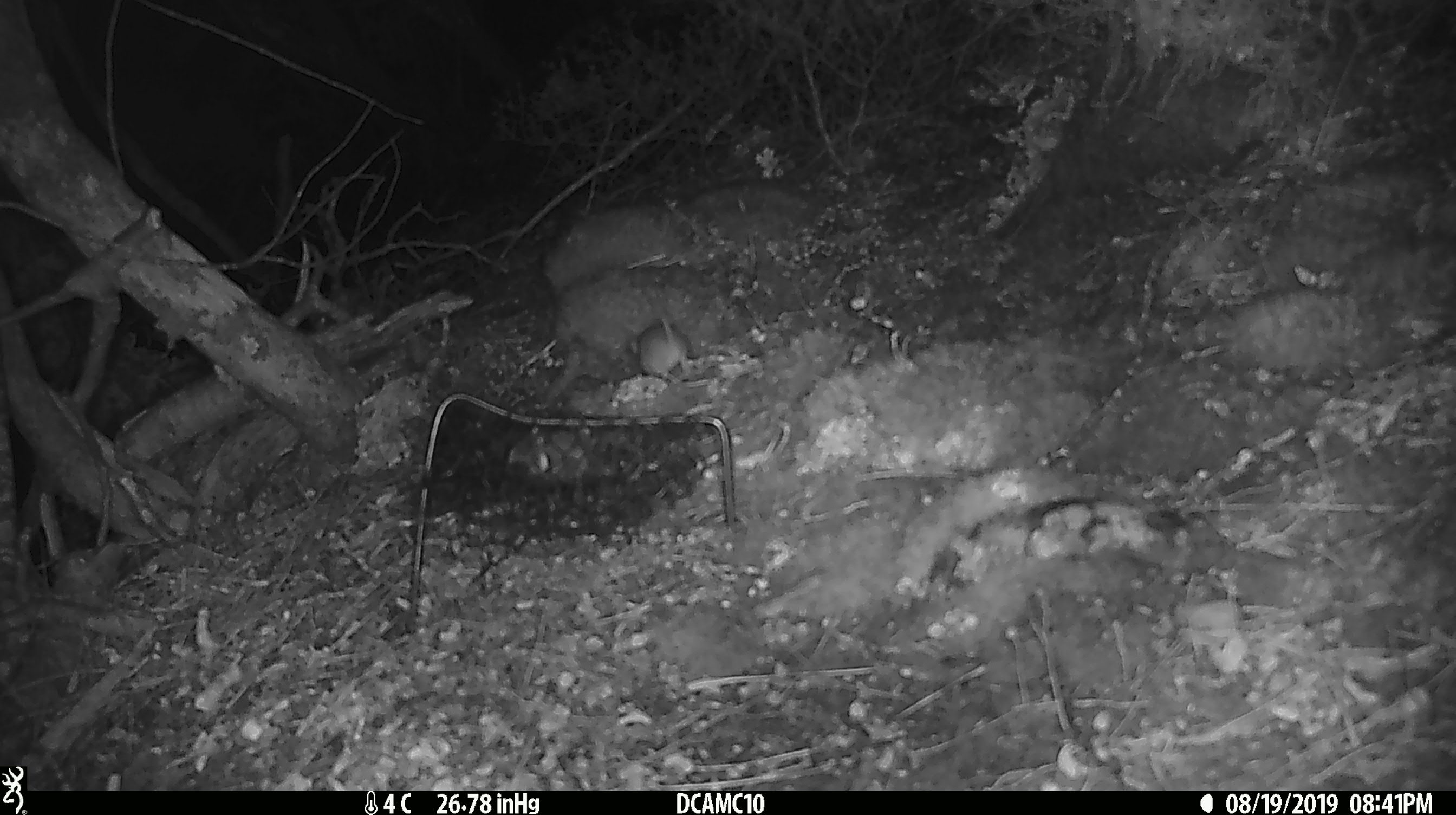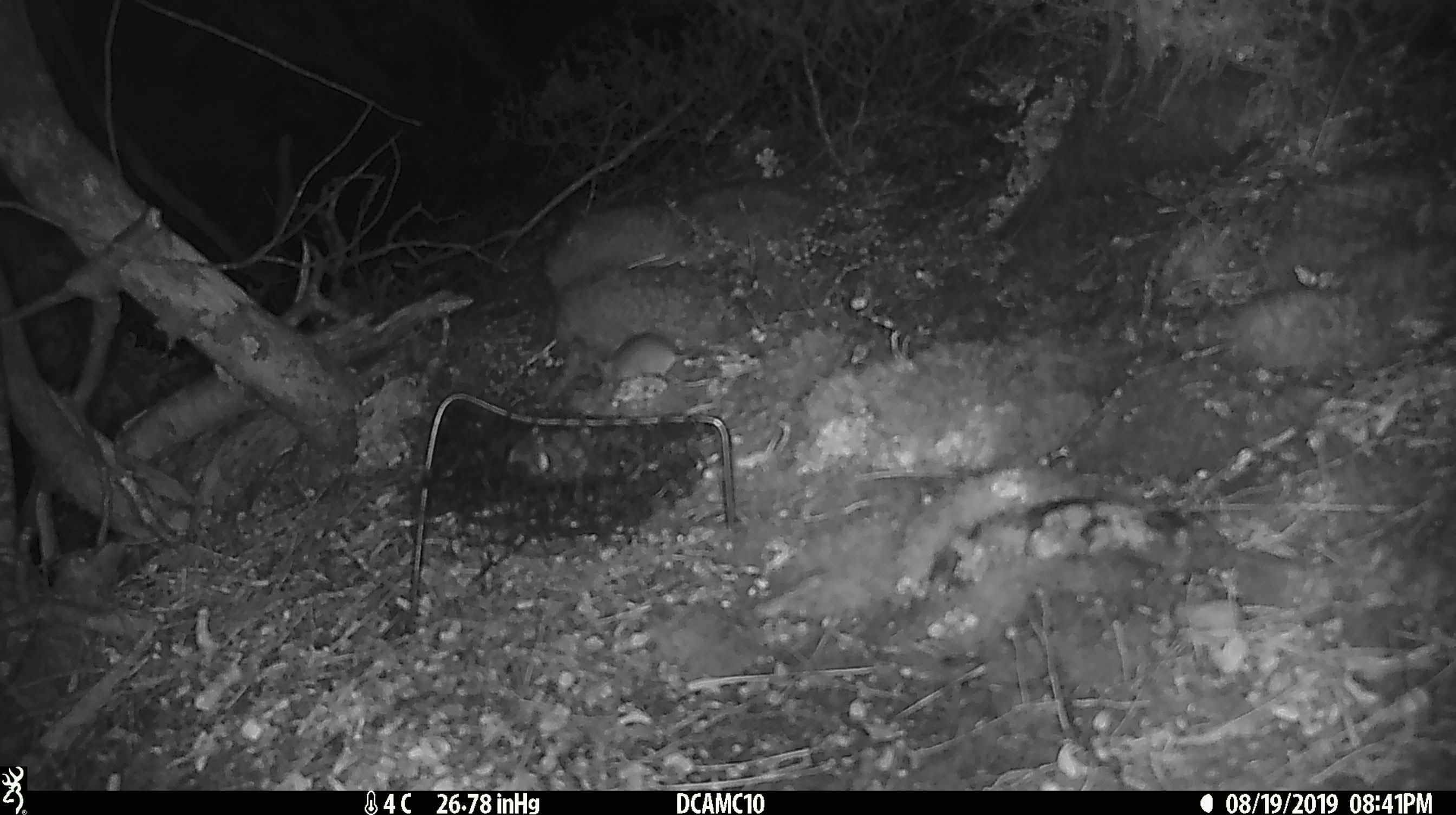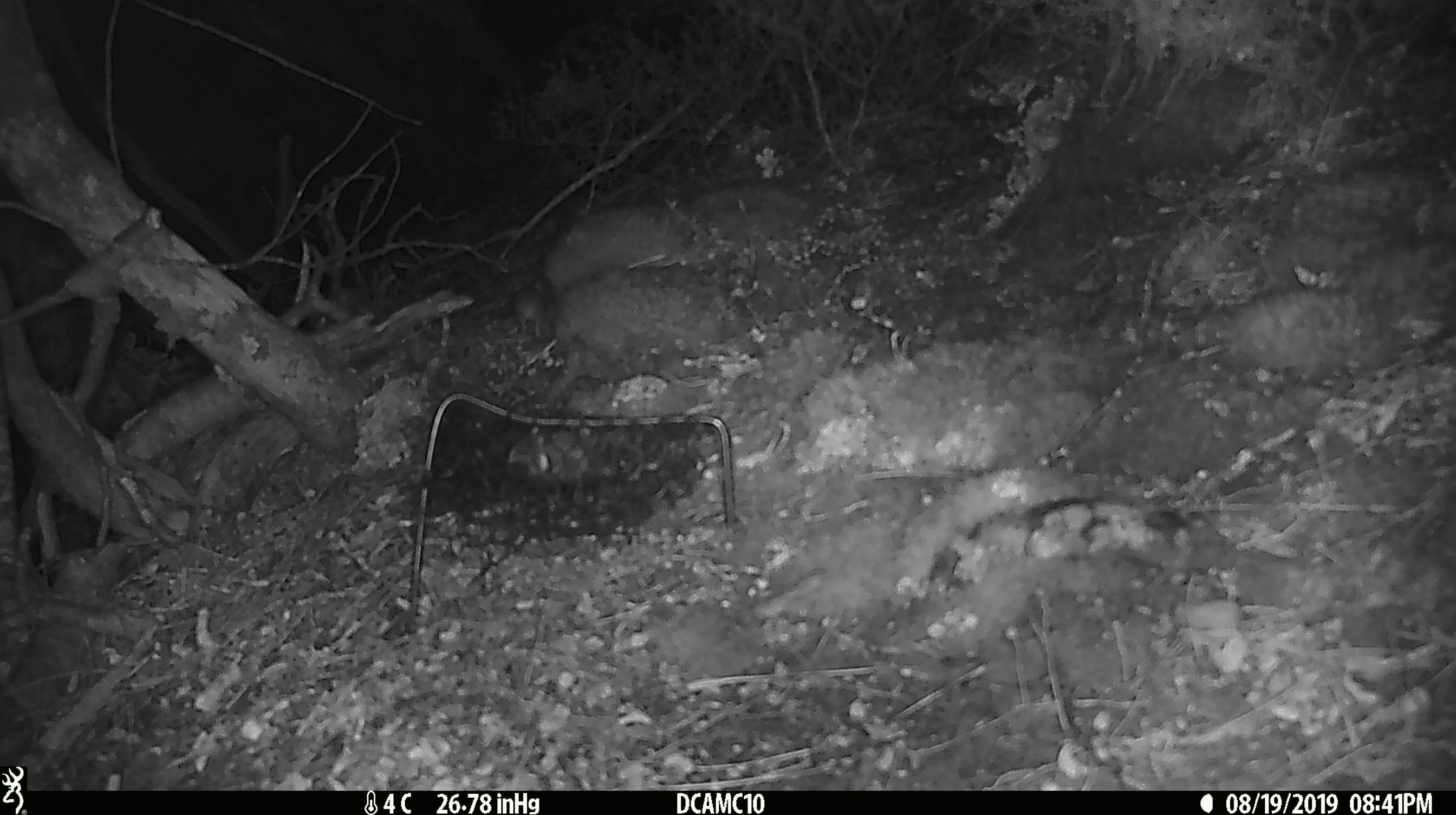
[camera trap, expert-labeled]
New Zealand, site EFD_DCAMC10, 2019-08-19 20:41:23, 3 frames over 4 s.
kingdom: Animalia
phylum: Chordata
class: Mammalia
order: Rodentia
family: Muridae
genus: Mus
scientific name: Mus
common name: mouse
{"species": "mouse (Mus)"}